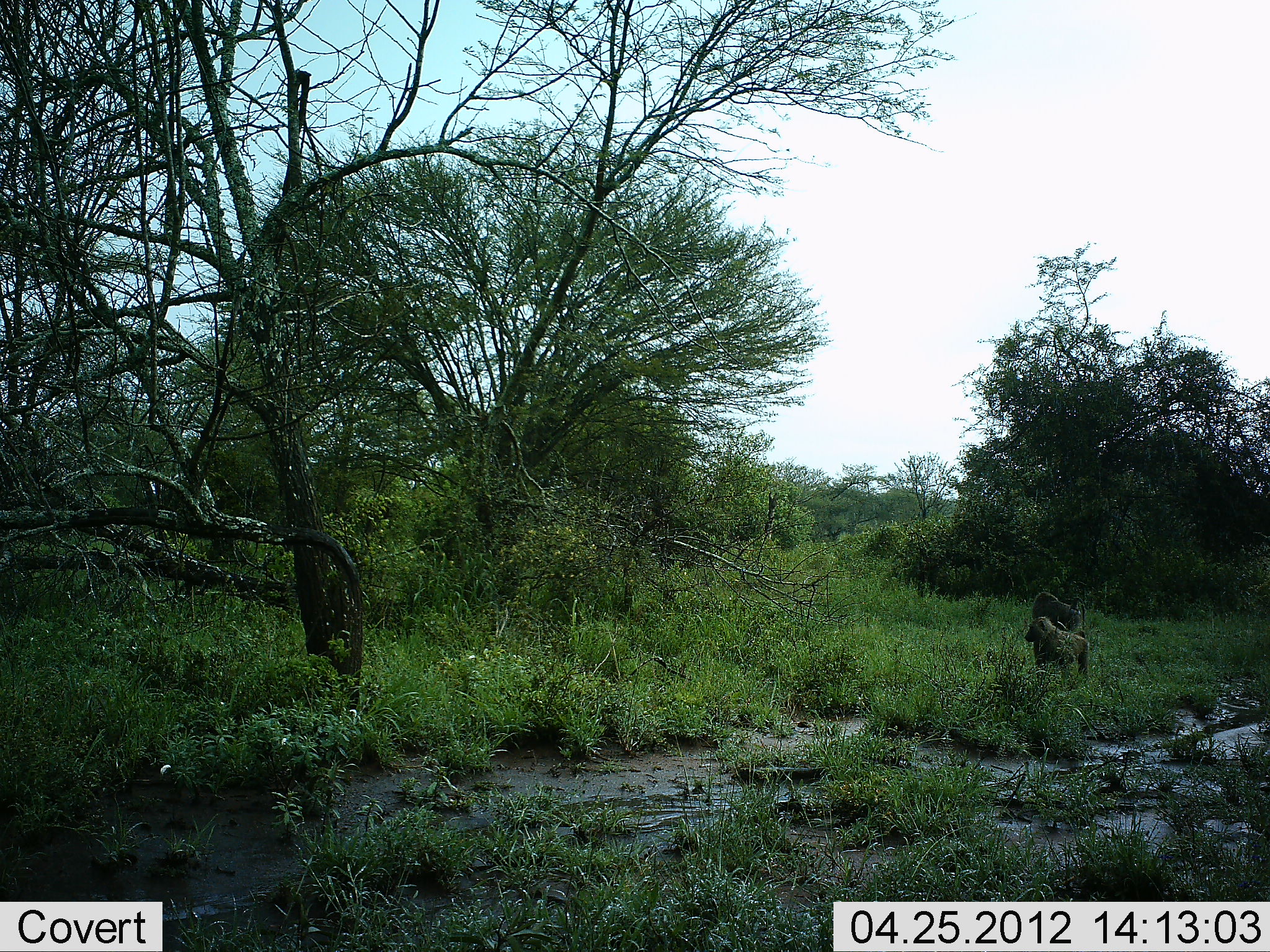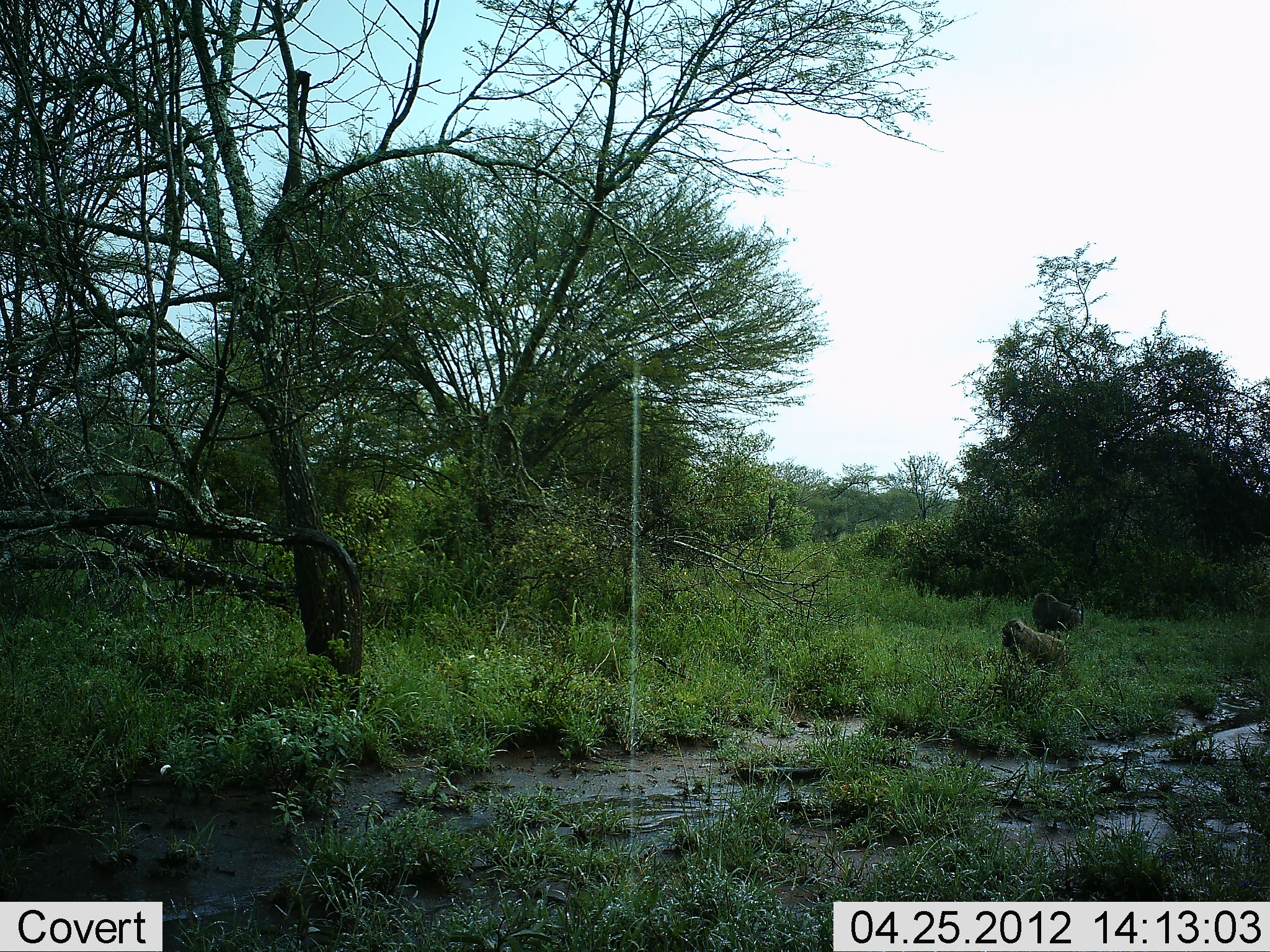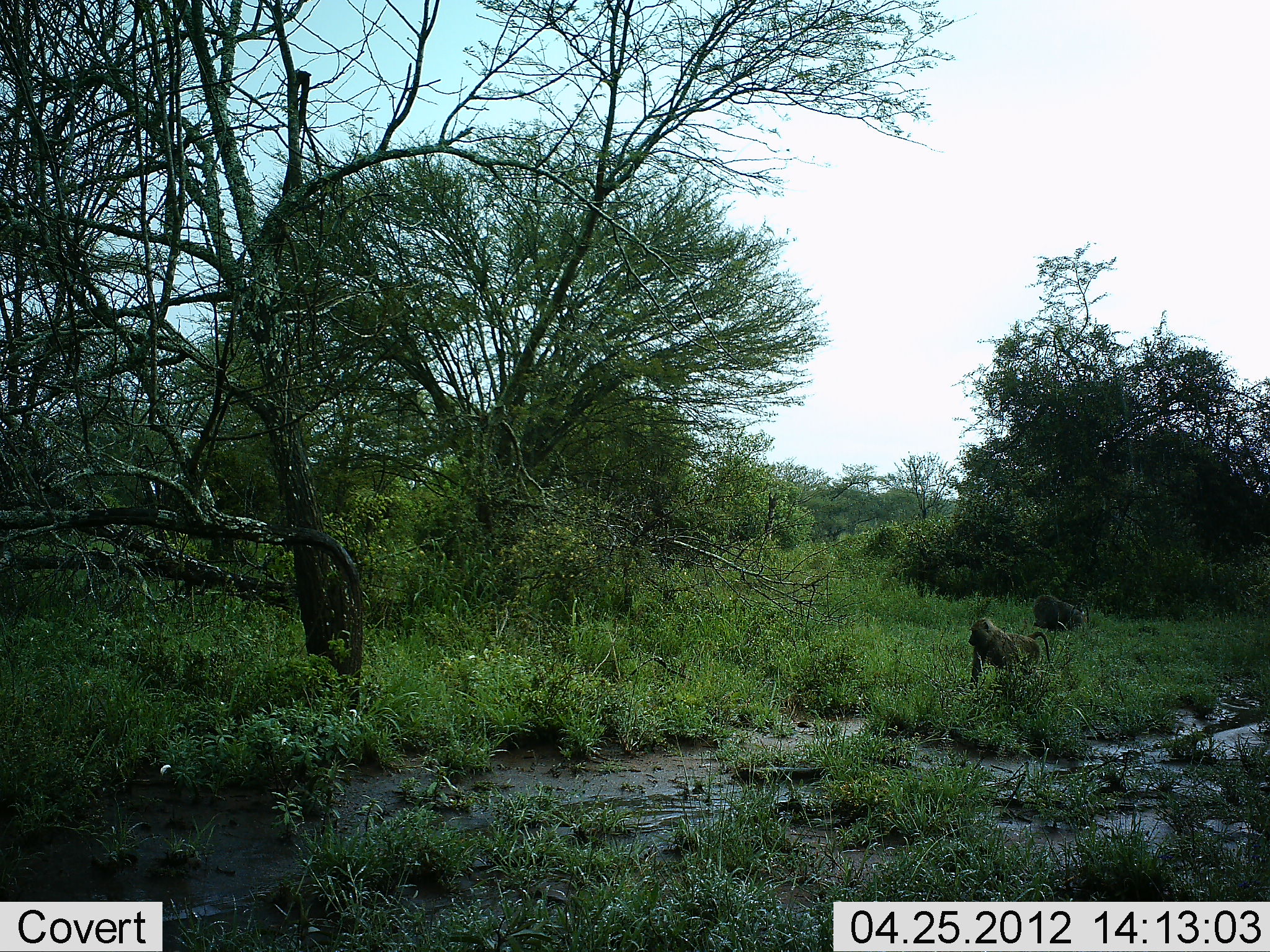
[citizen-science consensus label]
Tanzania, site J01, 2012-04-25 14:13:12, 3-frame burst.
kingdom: Animalia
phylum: Chordata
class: Mammalia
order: Primates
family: Cercopithecidae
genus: Papio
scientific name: Papio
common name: baboon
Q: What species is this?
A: Baboon (Papio).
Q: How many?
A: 2.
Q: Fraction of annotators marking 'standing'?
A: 32%.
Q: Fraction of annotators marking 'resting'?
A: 8%.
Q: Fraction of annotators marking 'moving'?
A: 96%.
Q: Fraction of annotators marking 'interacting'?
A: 0%.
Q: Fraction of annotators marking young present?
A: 0%.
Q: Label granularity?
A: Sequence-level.